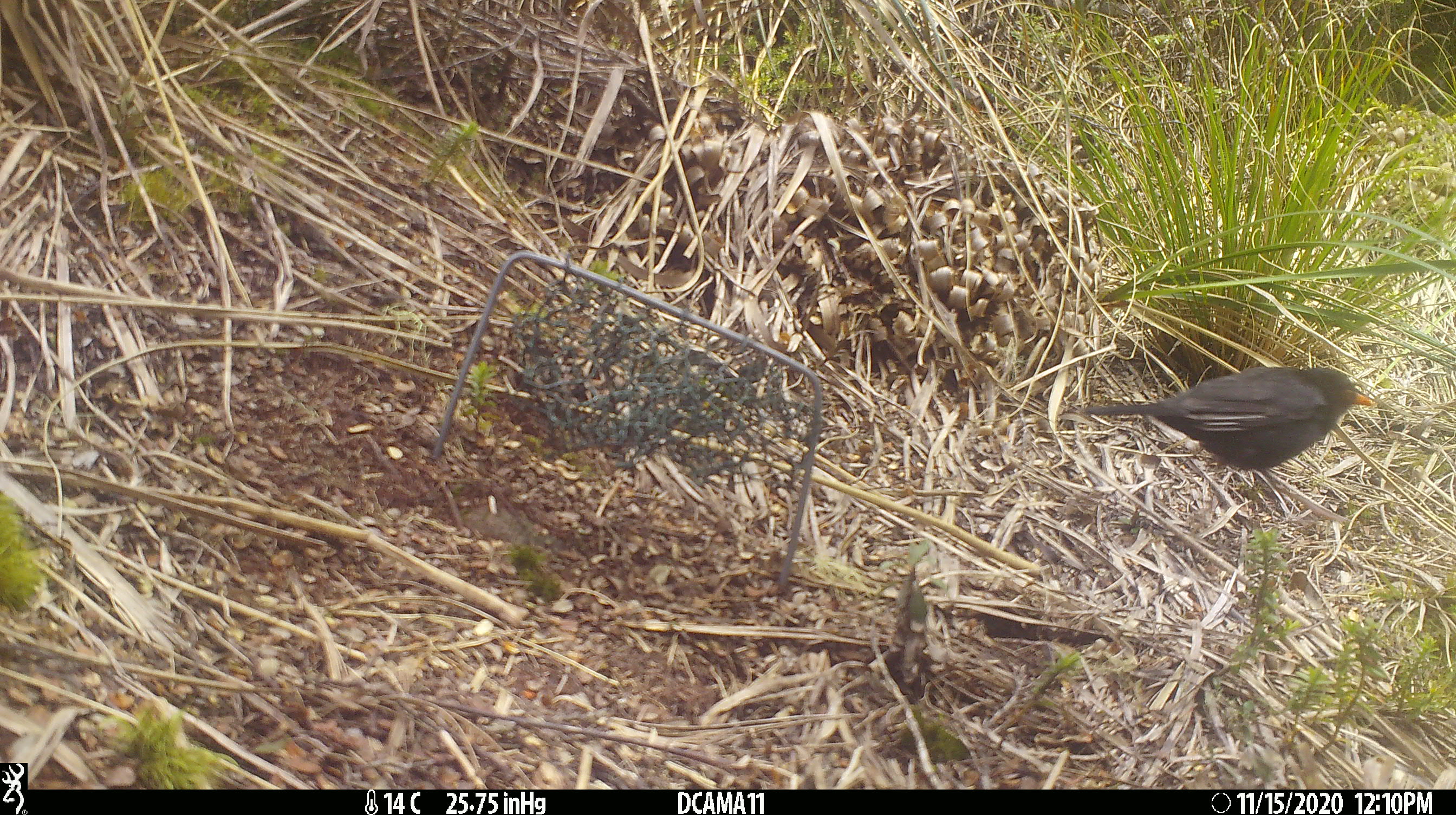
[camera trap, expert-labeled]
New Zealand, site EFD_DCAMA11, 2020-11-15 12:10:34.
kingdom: Animalia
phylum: Chordata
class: Aves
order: Passeriformes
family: Turdidae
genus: Turdus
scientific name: Turdus merula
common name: eurasian blackbird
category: blackbird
Blackbird (eurasian blackbird) (Turdus merula).